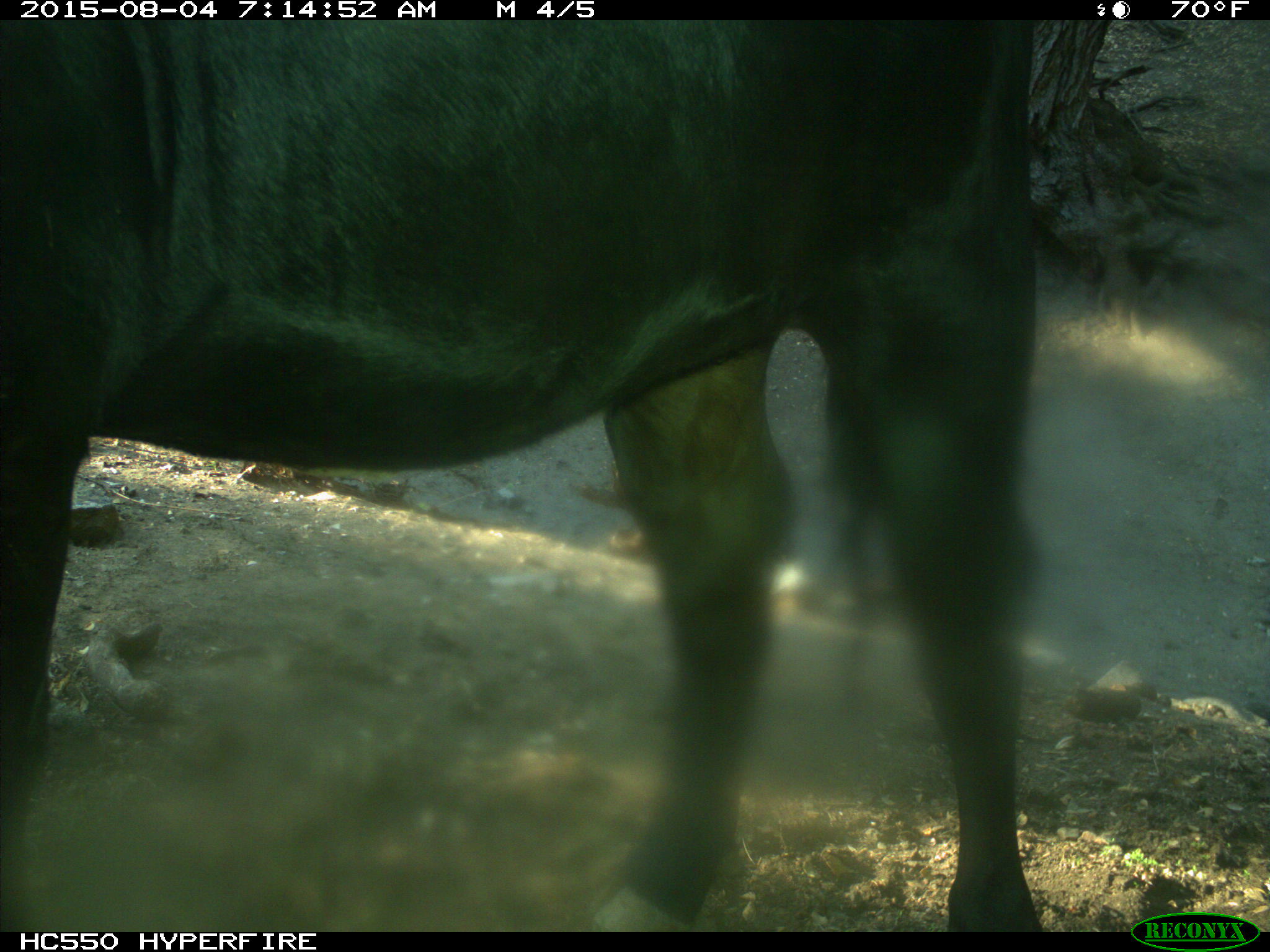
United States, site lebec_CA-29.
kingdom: Animalia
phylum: Chordata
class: Mammalia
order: Artiodactyla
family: Bovidae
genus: Bos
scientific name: Bos taurus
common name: domestic cow